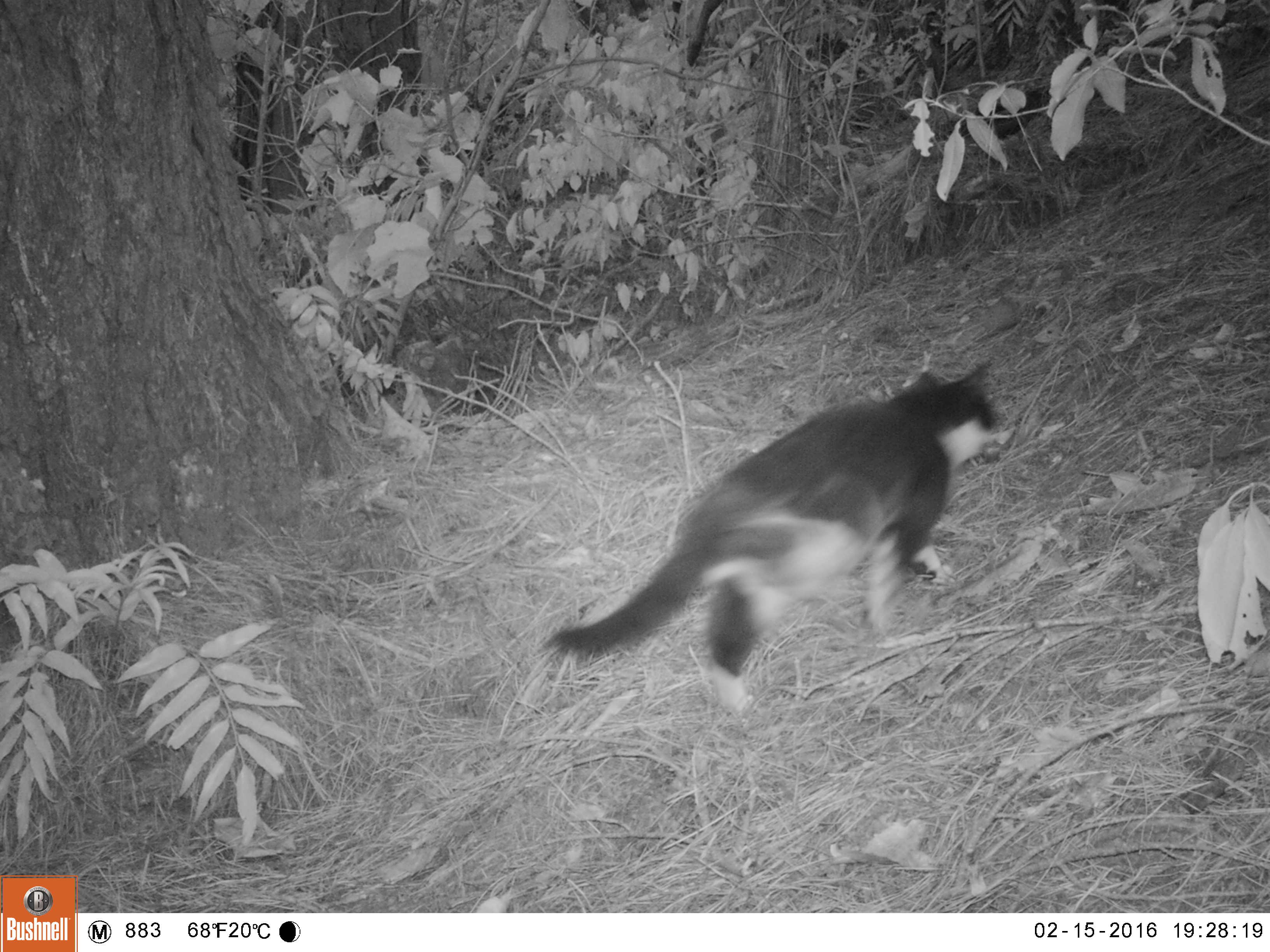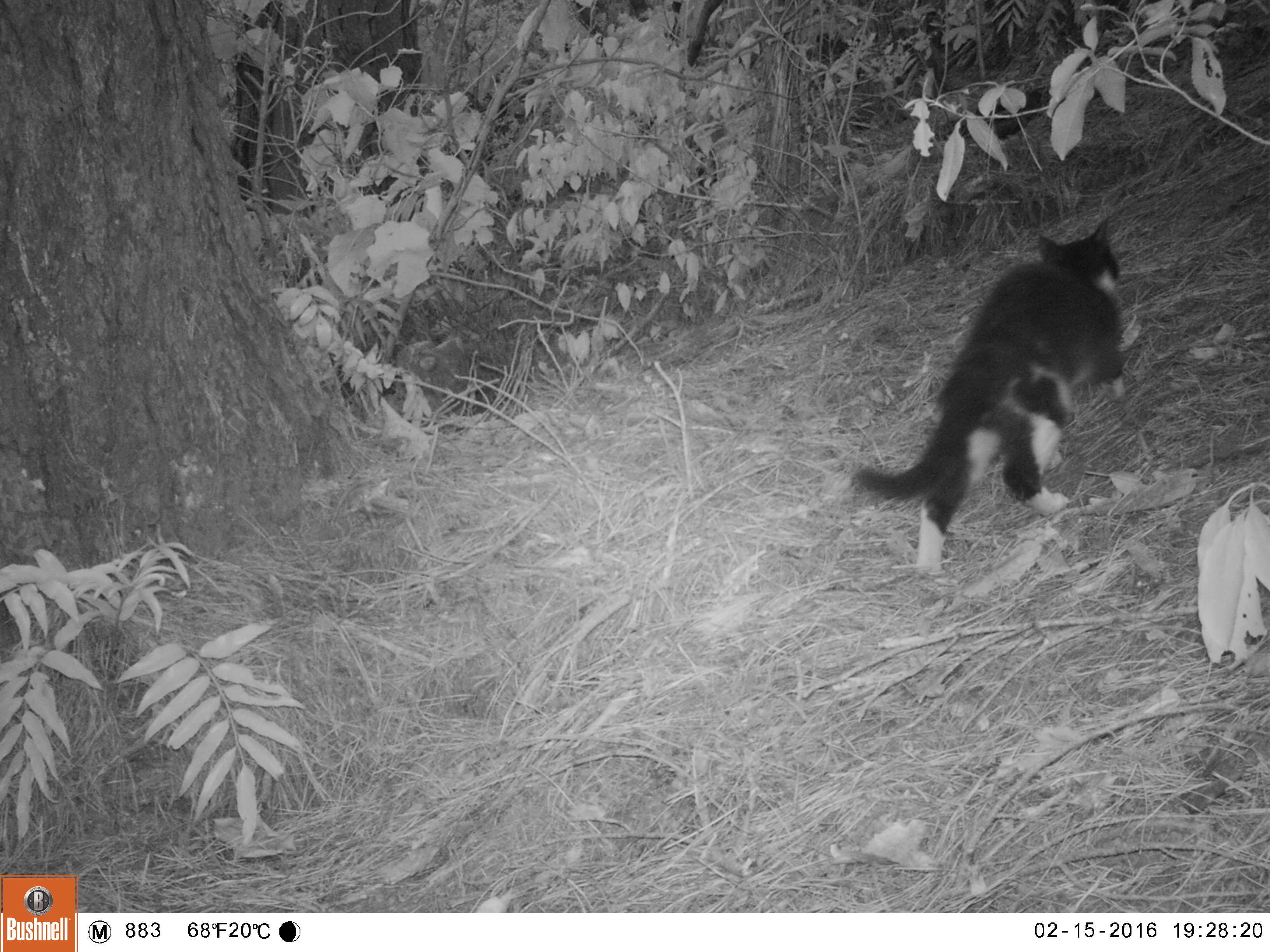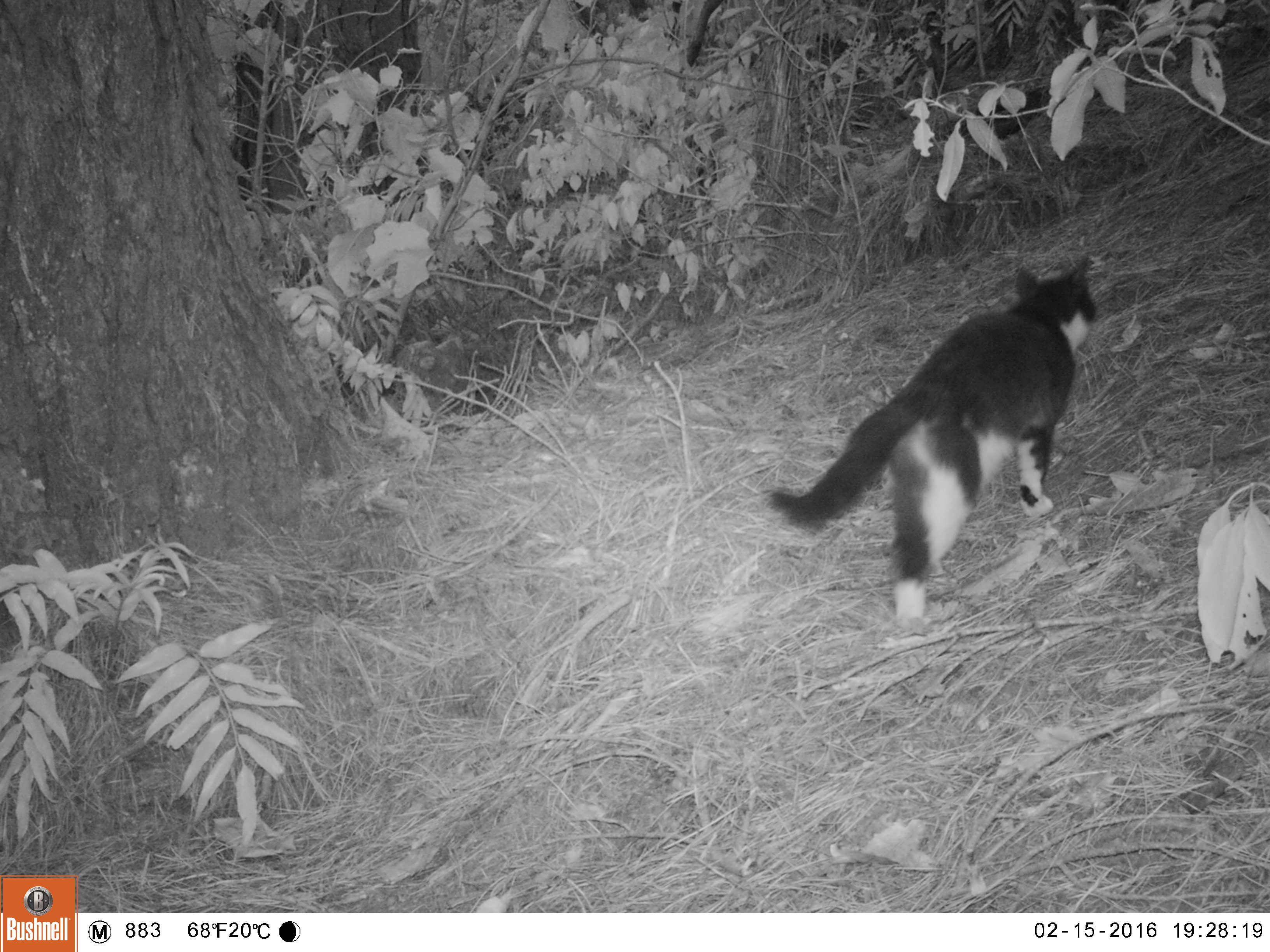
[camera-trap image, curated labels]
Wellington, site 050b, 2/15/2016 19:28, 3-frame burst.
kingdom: Animalia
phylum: Chordata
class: Mammalia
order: Carnivora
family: Felidae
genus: Felis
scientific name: Felis catus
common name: cat